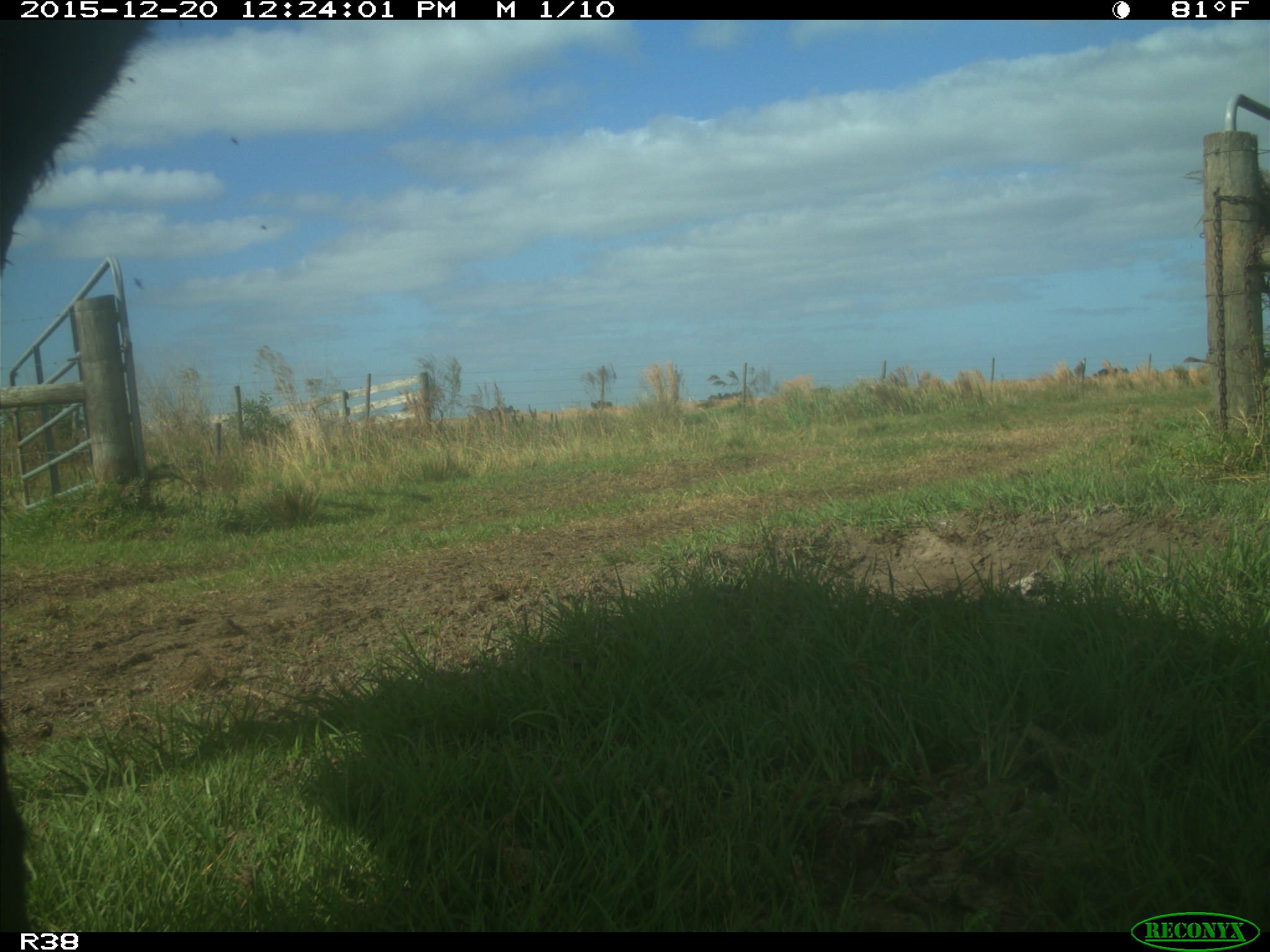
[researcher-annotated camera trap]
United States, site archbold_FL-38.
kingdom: Animalia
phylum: Chordata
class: Mammalia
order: Artiodactyla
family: Bovidae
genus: Bos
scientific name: Bos taurus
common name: domestic cow